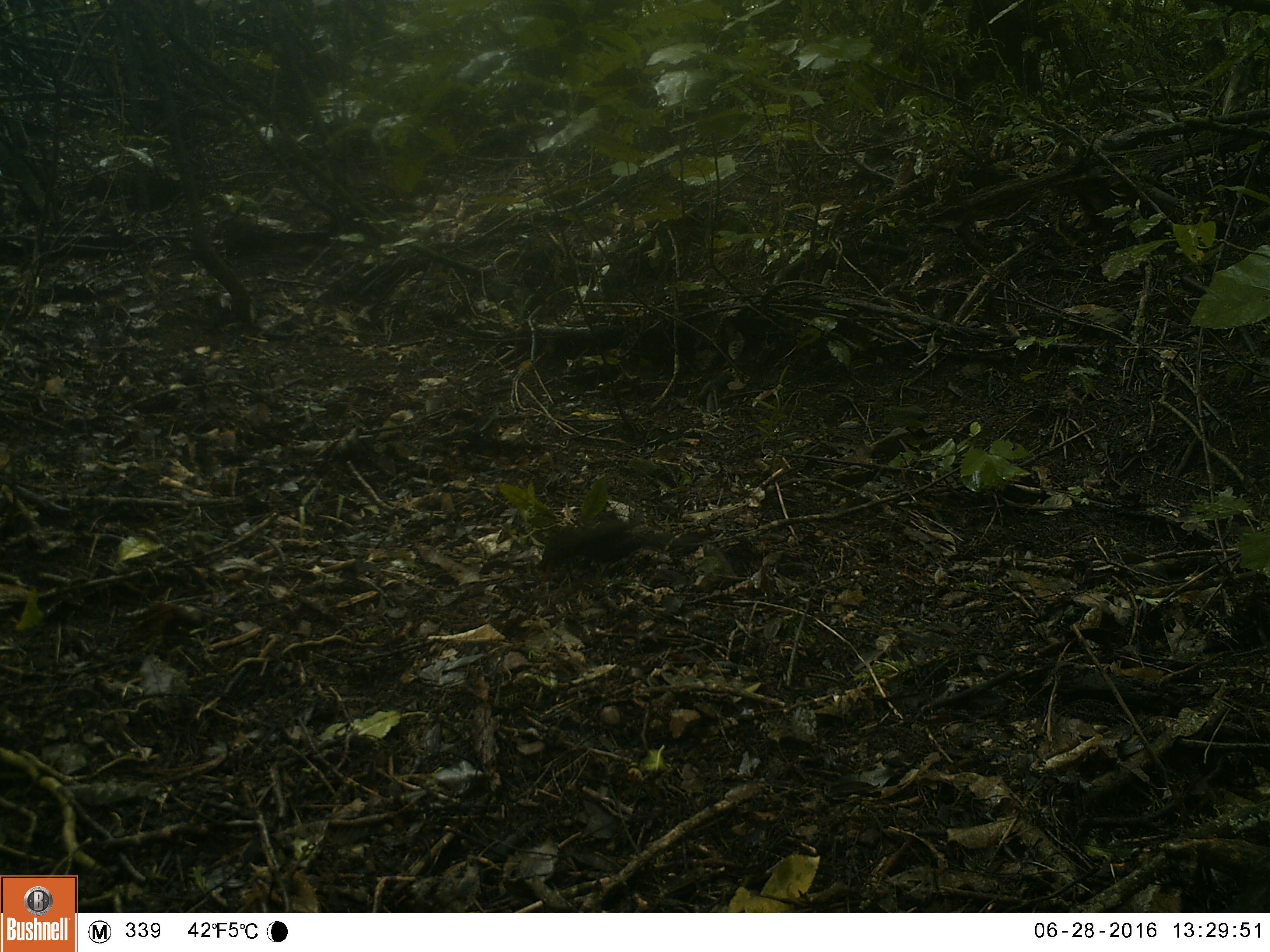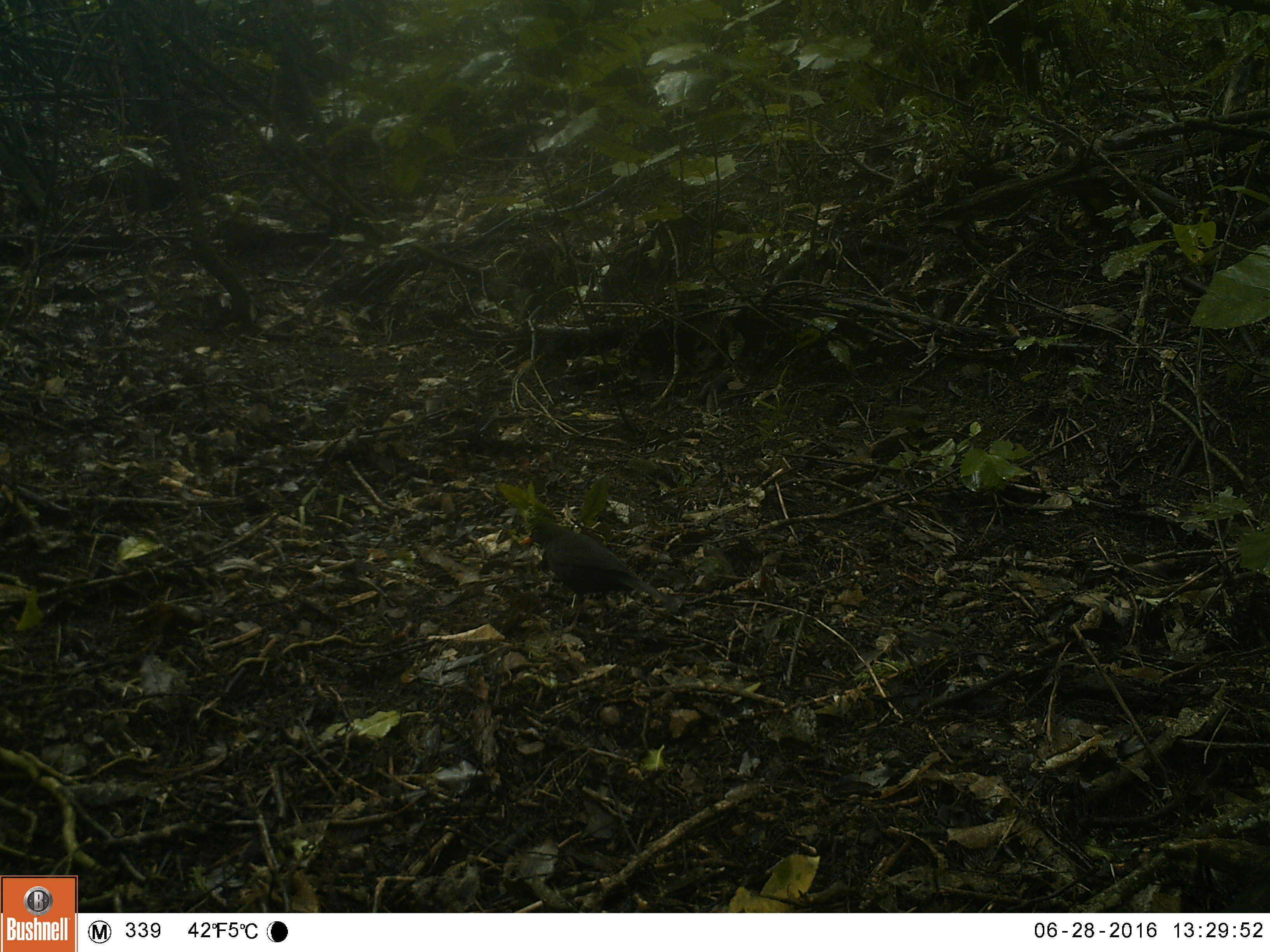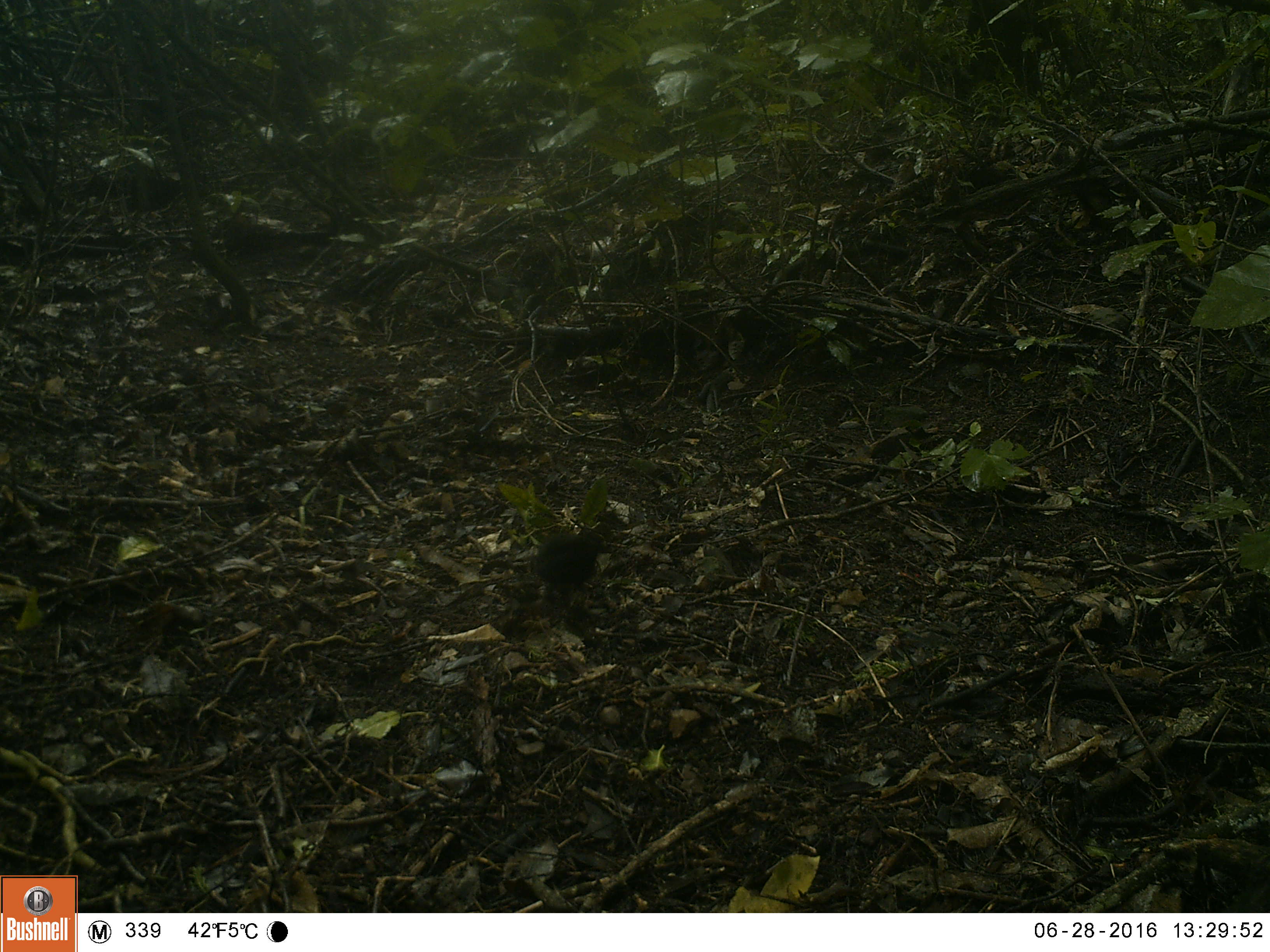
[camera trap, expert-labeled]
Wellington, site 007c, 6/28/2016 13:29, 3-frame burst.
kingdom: Animalia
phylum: Chordata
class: Aves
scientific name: Aves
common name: bird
Bird (Aves).